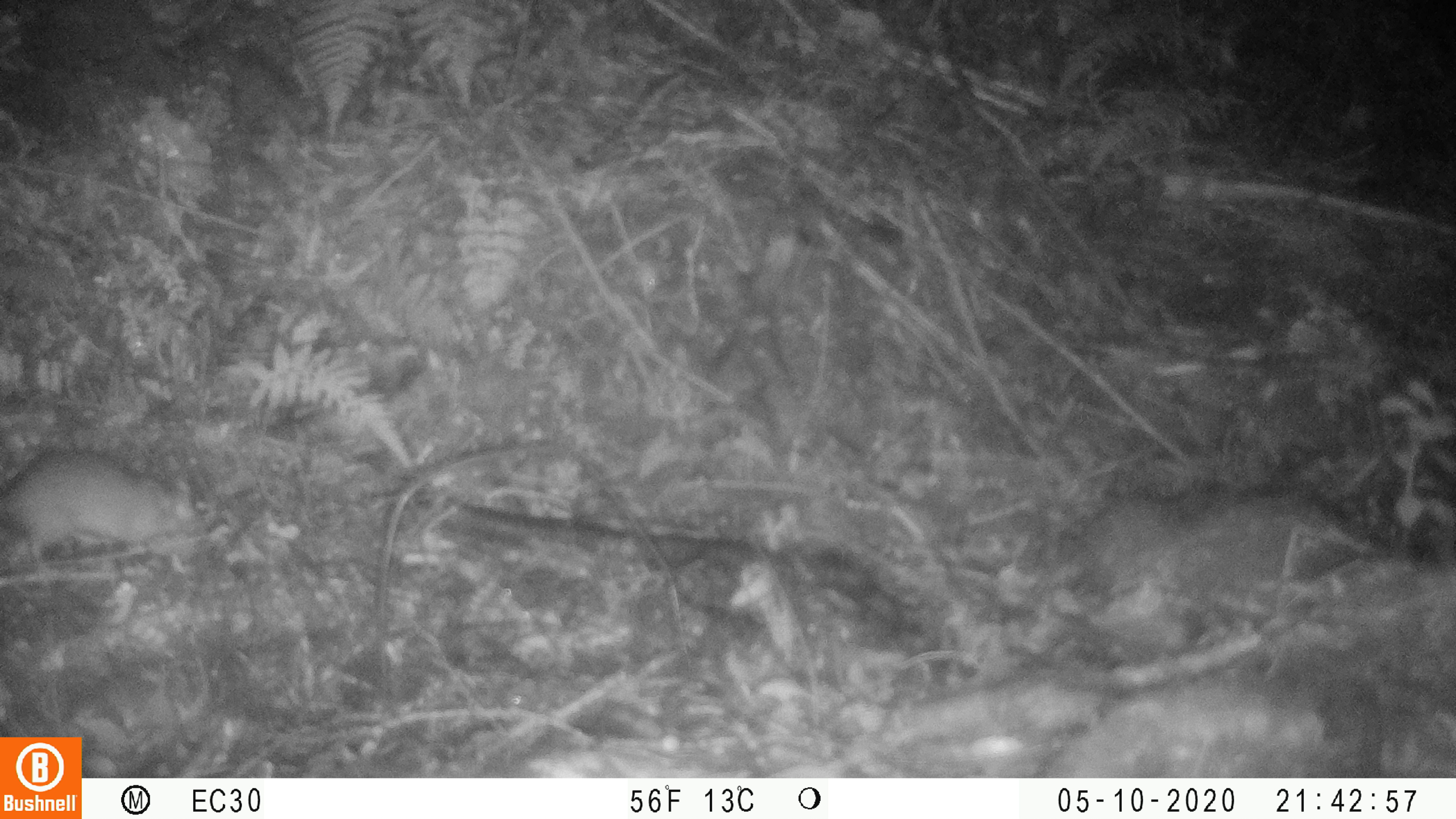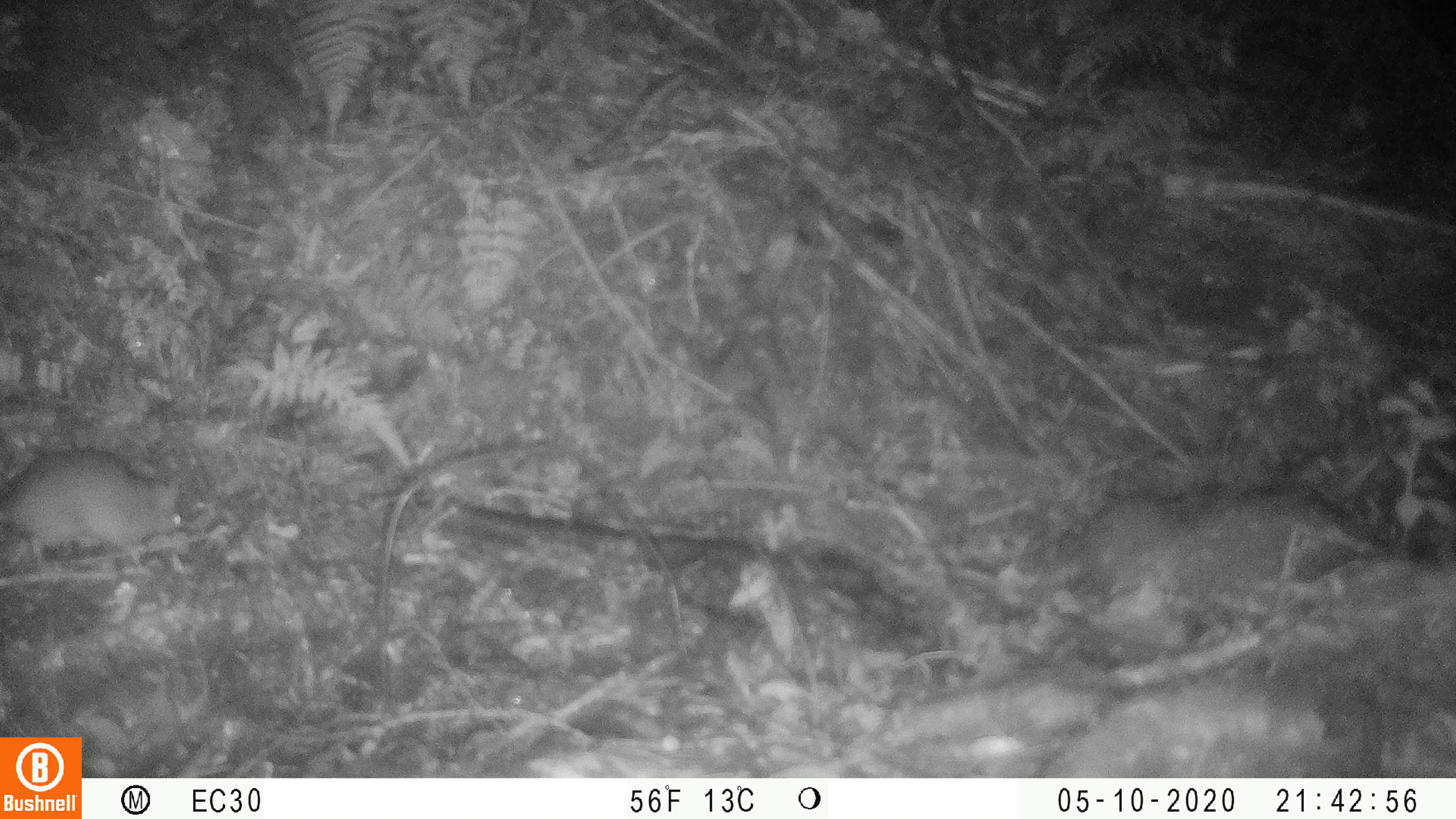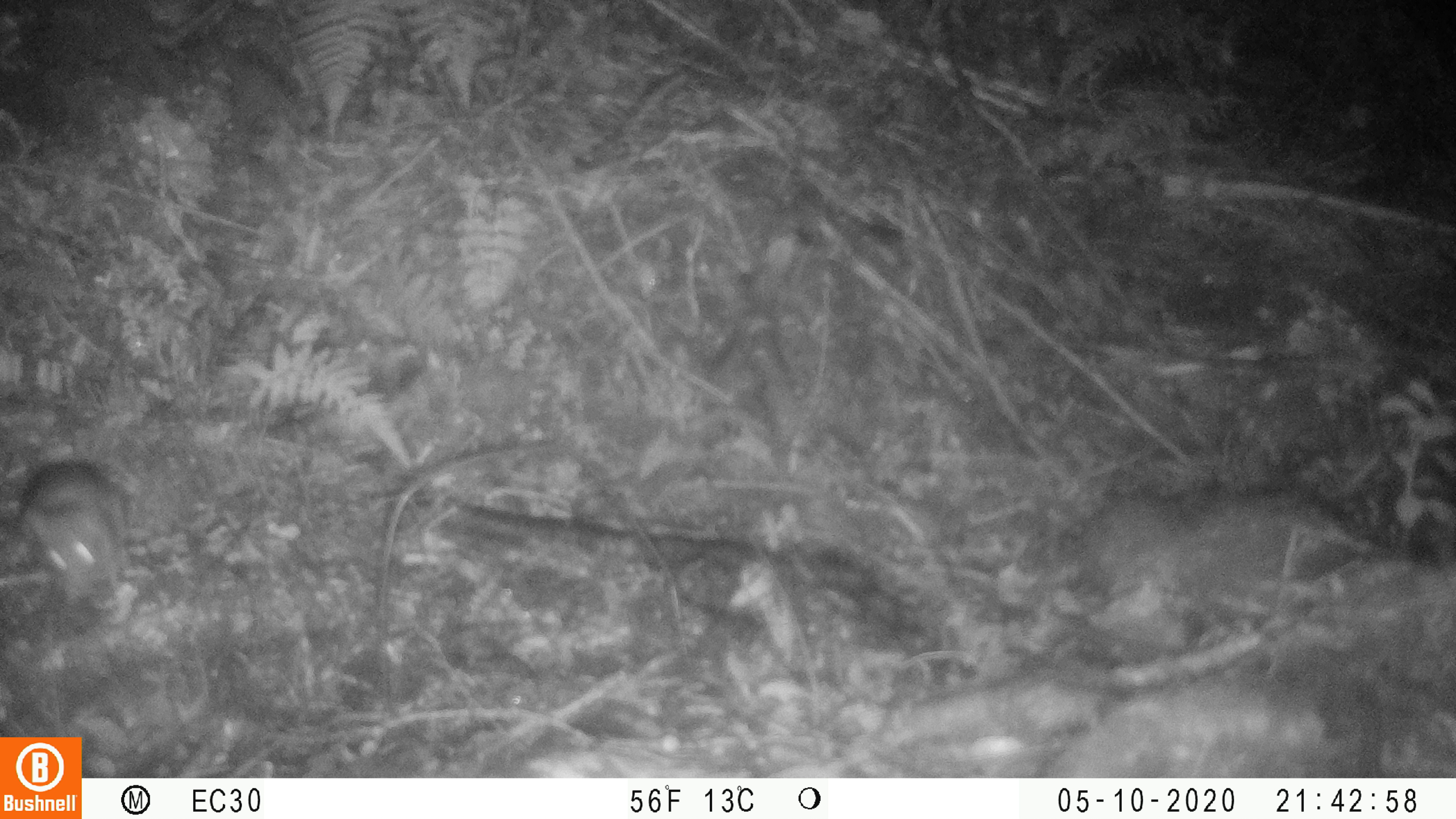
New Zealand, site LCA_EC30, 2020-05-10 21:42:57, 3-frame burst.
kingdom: Animalia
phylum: Chordata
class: Mammalia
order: Rodentia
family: Muridae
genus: Rattus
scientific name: Rattus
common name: rat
Rat (Rattus).